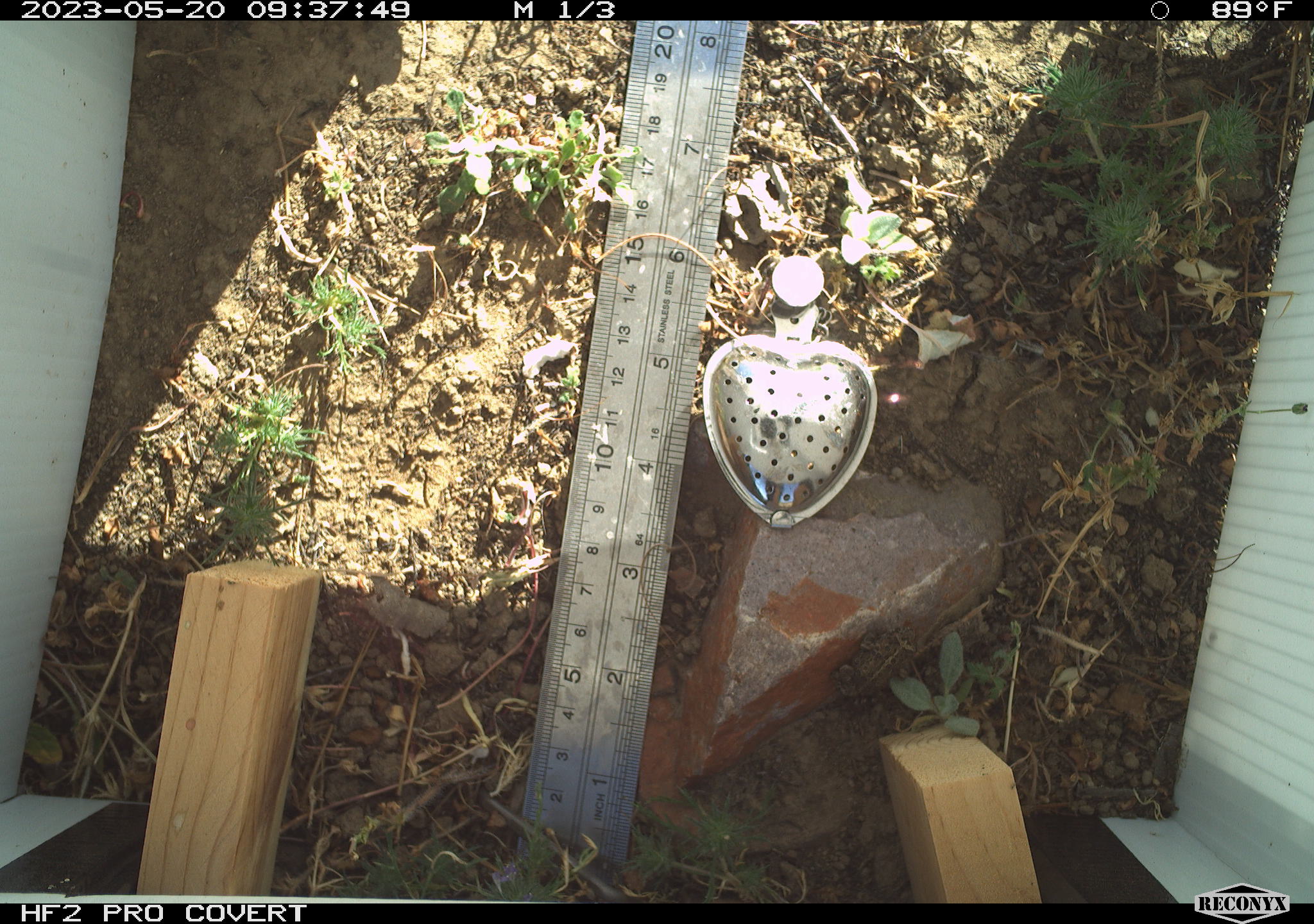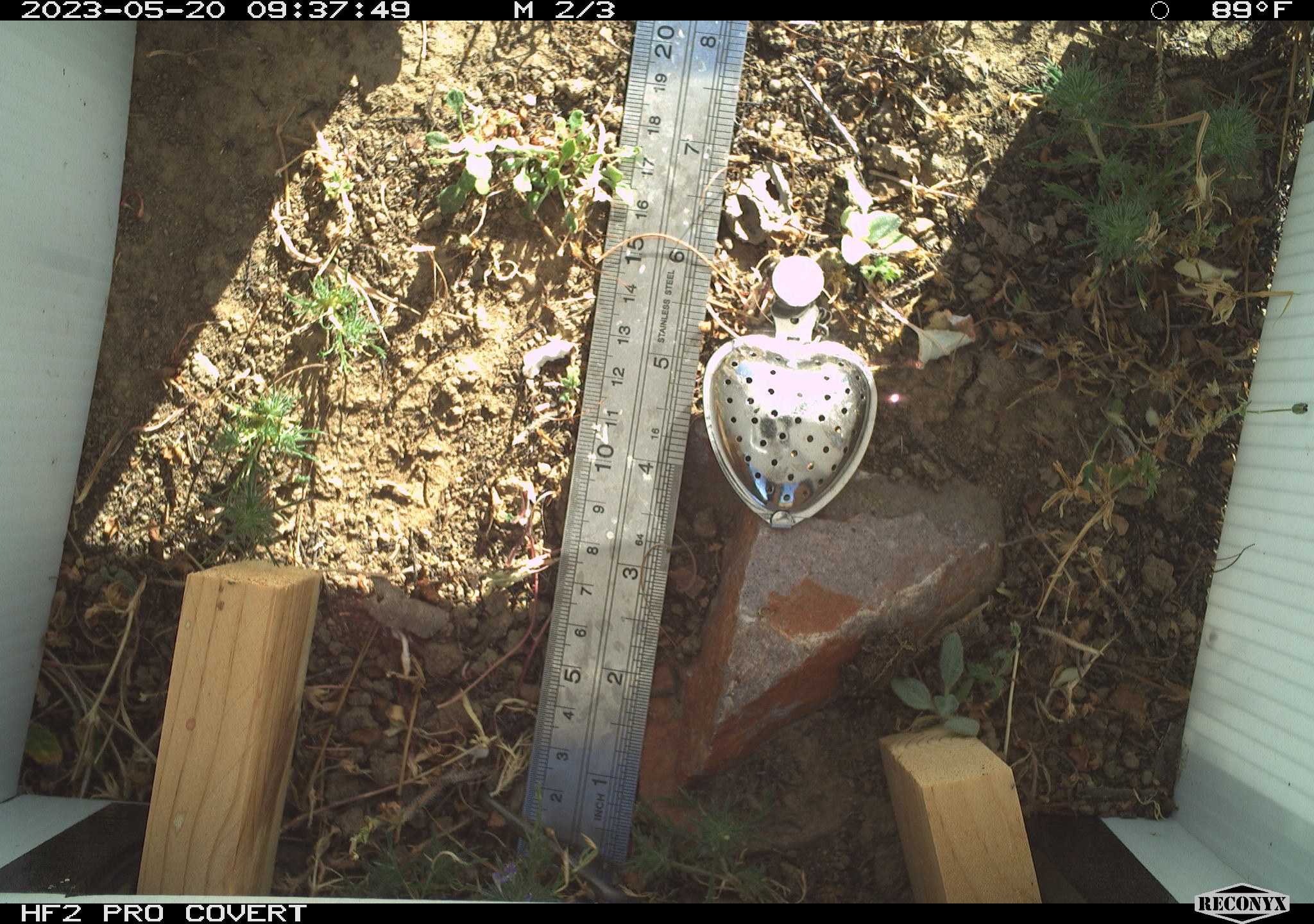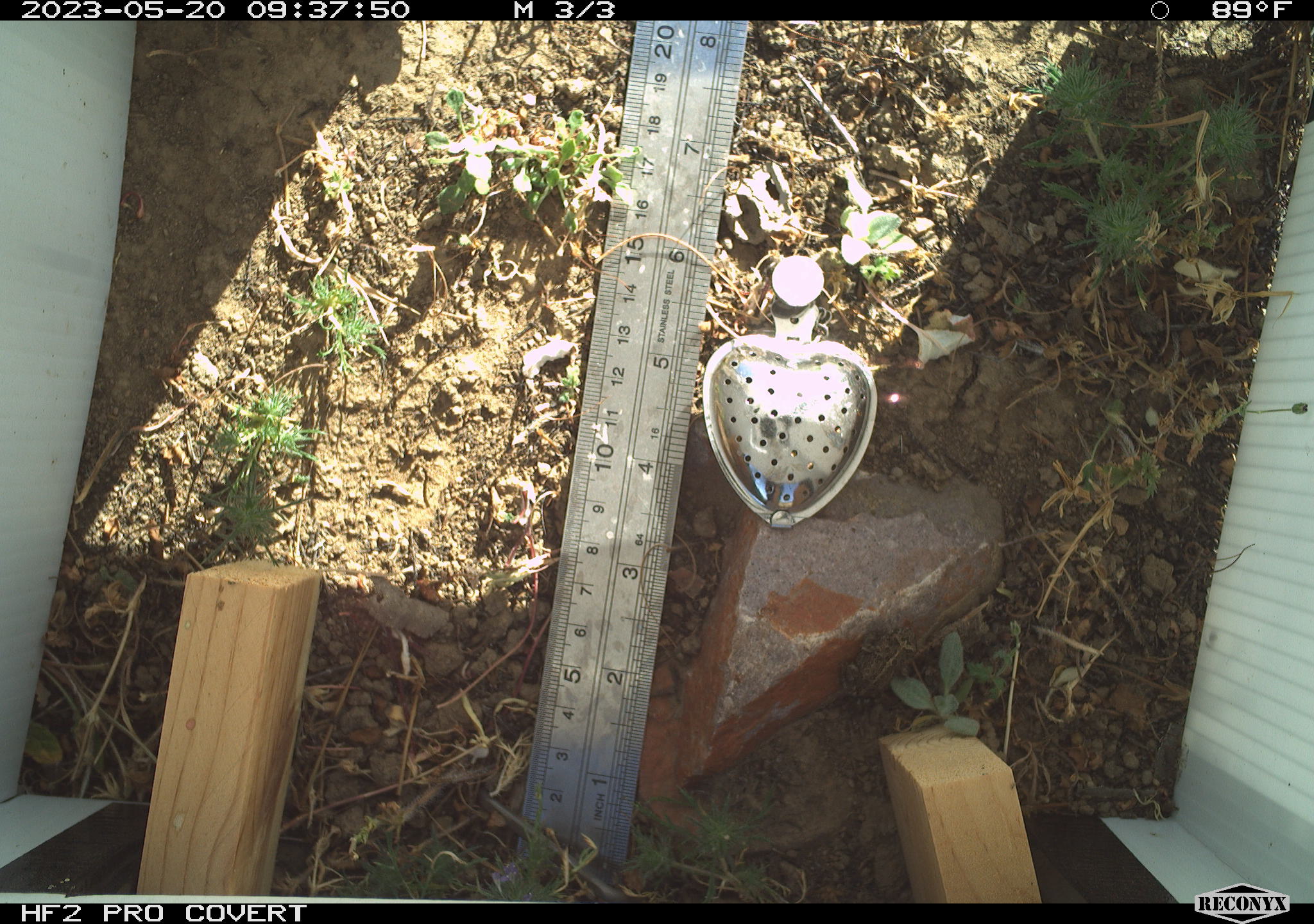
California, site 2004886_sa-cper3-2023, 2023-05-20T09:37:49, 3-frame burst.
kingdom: Animalia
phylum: Chordata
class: Amphibia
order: Anura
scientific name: Anura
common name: frogs